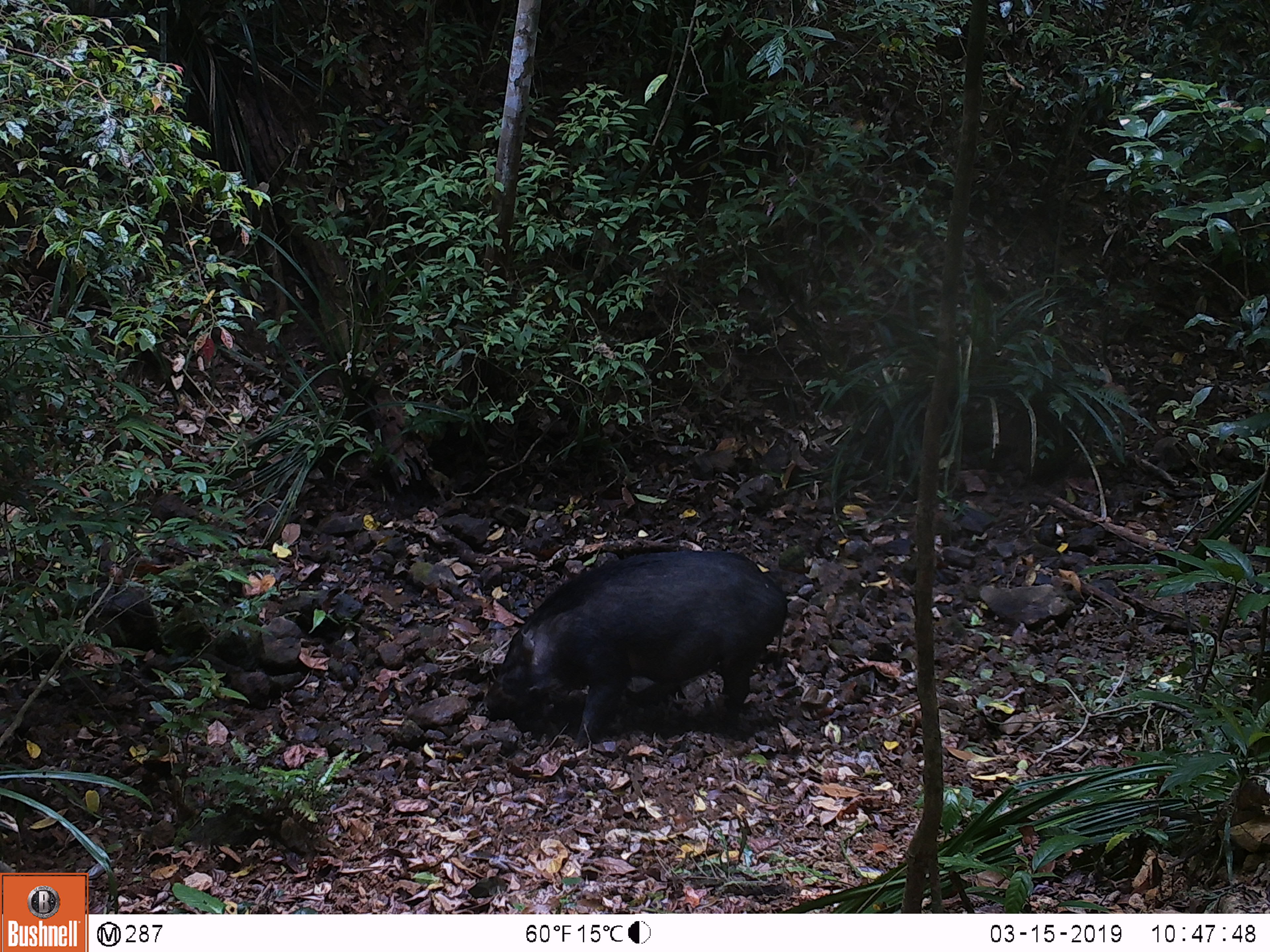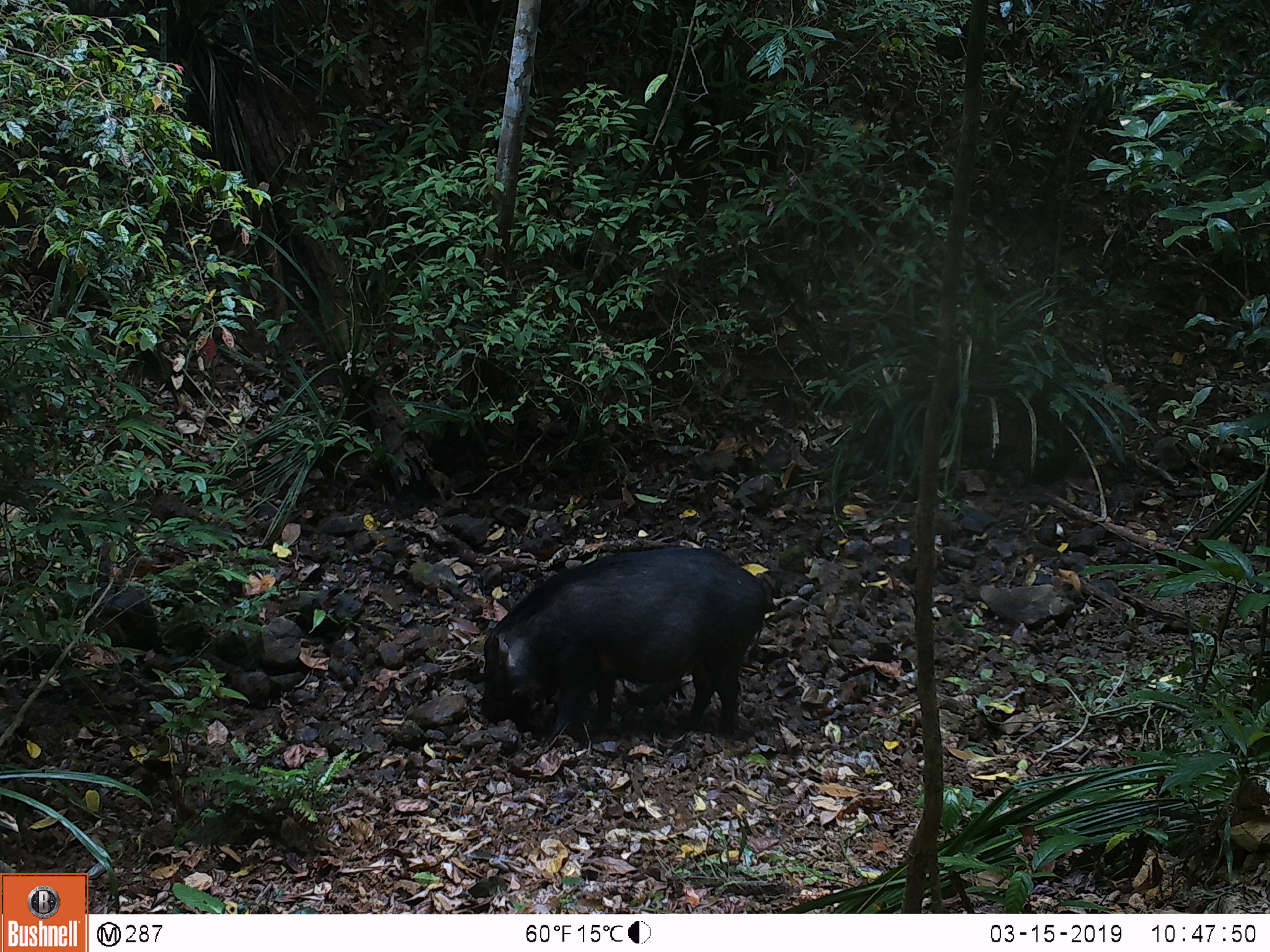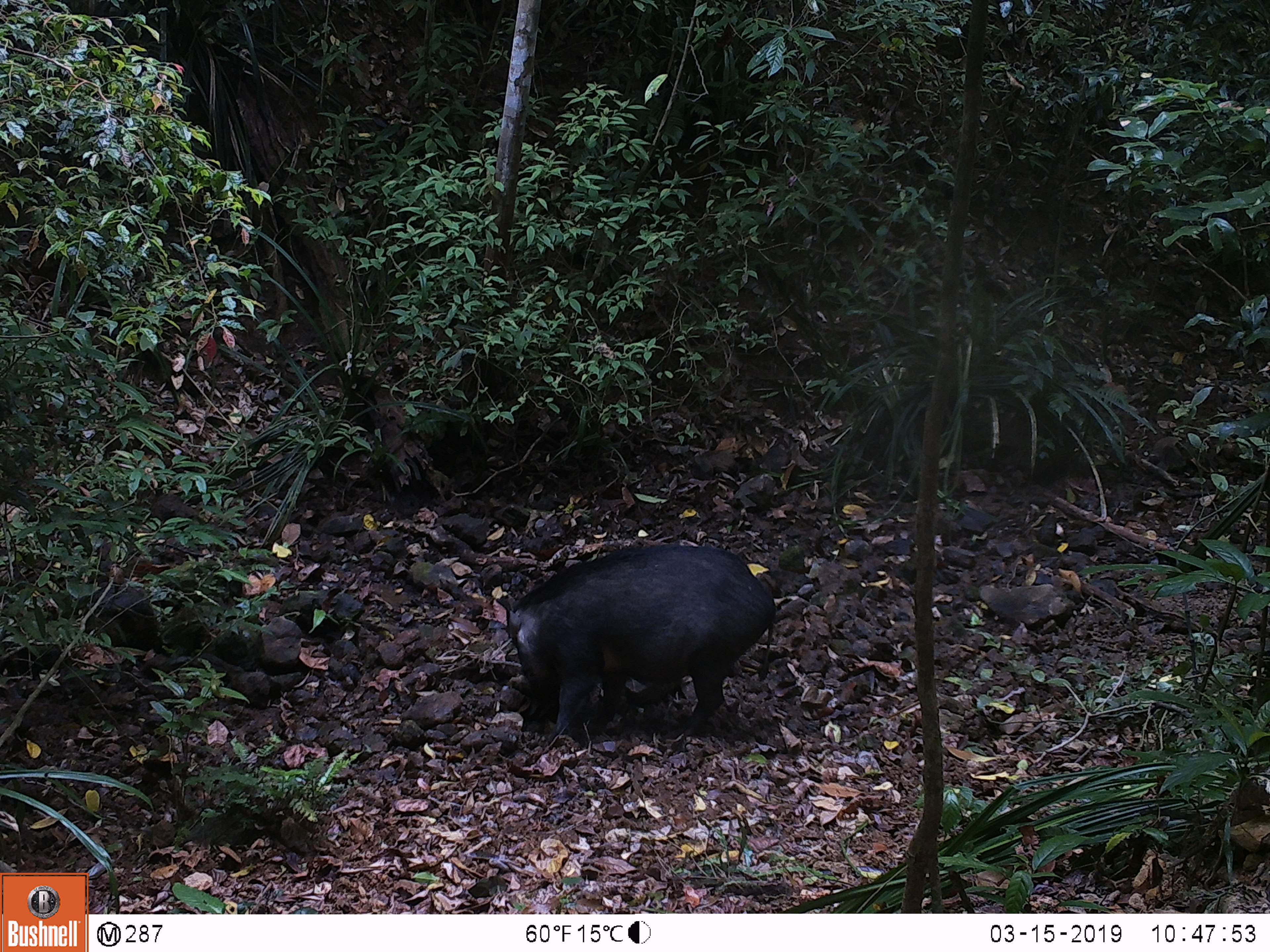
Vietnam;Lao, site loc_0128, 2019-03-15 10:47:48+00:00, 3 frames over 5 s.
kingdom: Animalia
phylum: Chordata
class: Mammalia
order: Artiodactyla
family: Suidae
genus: Sus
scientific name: Sus scrofa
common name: eurasian wild pig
Eurasian wild pig (Sus scrofa). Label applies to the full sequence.